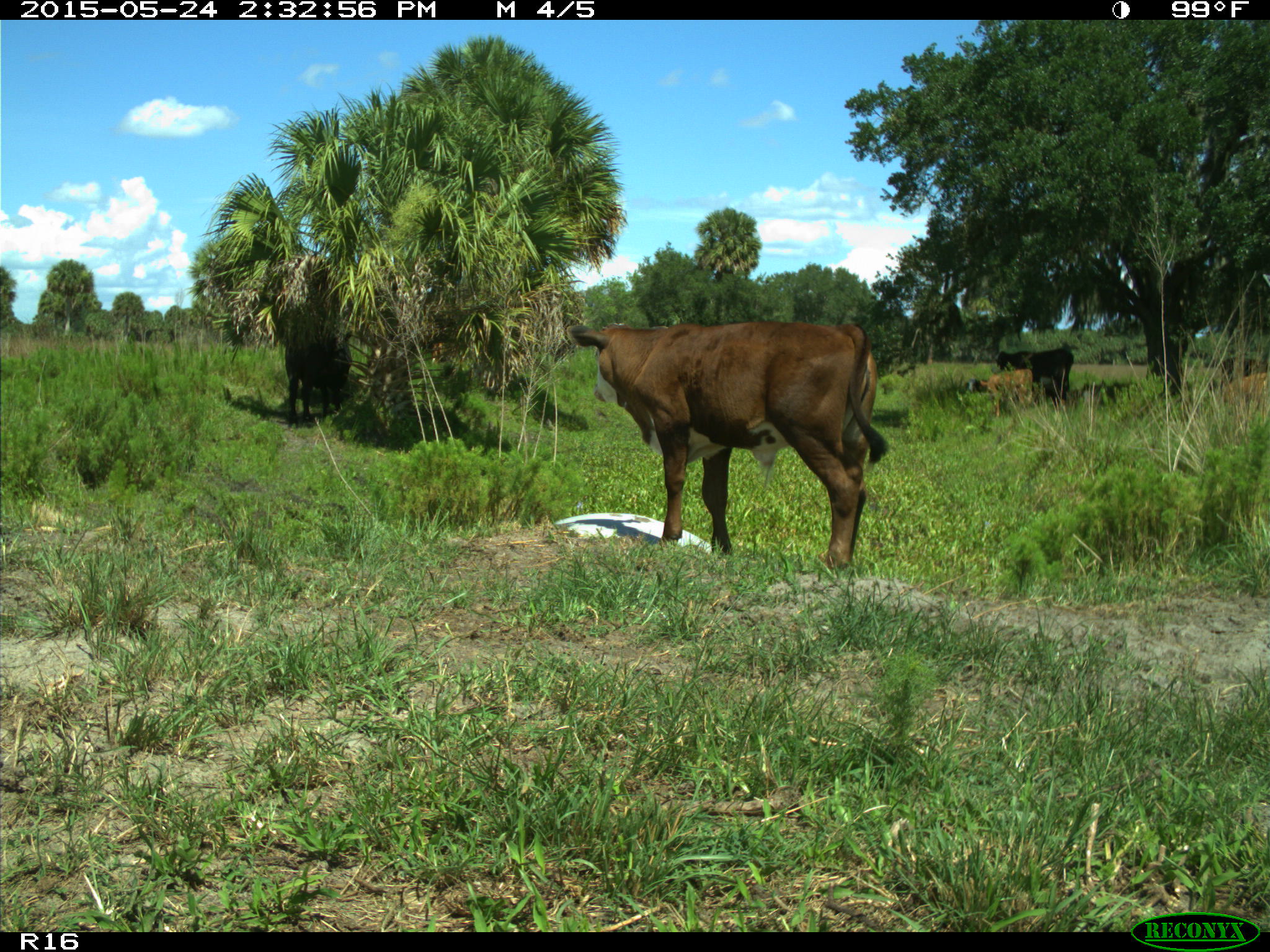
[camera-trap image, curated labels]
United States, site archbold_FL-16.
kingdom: Animalia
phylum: Chordata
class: Mammalia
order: Artiodactyla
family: Bovidae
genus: Bos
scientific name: Bos taurus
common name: domestic cow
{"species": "Bos taurus (domestic cow)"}